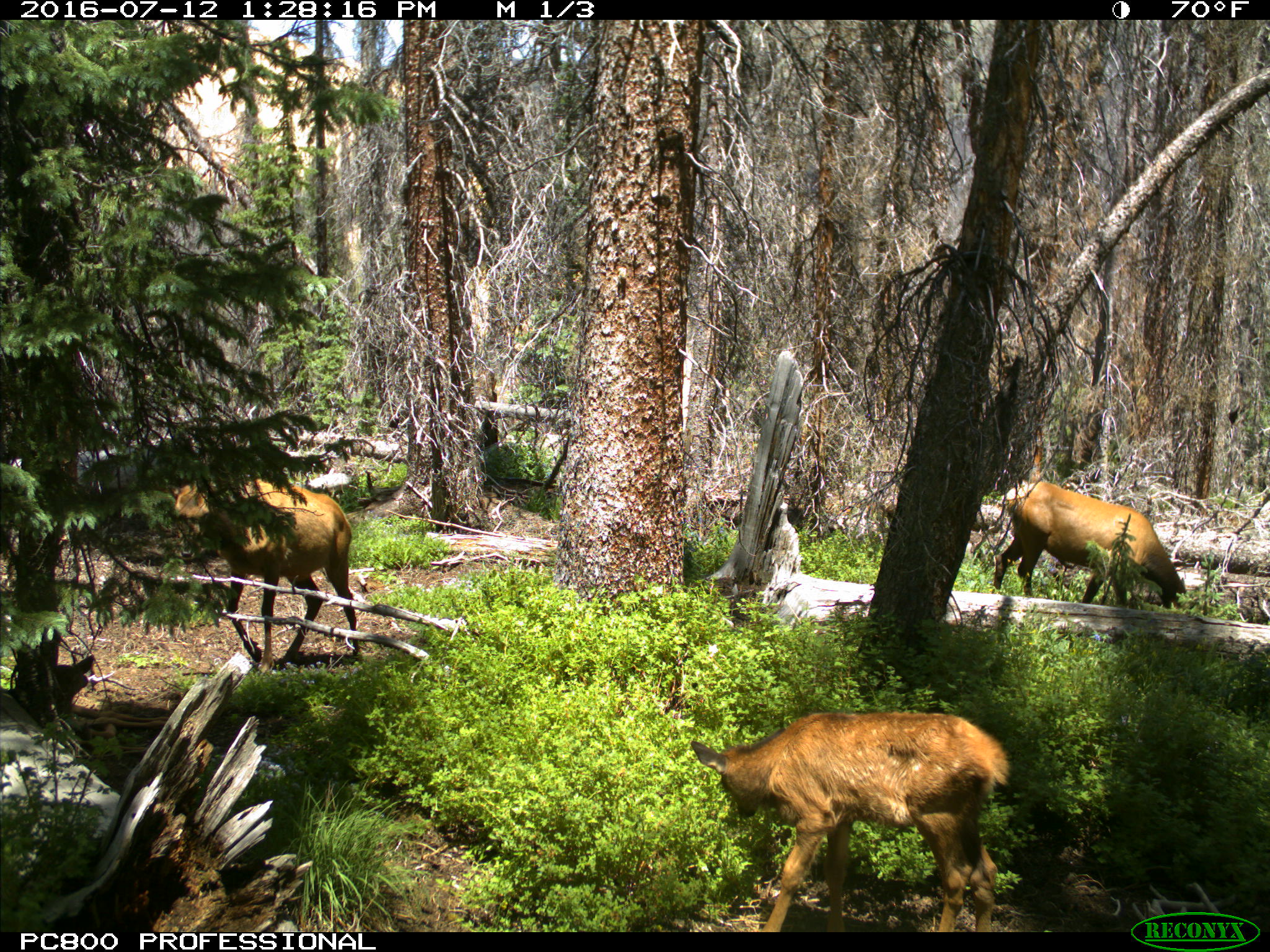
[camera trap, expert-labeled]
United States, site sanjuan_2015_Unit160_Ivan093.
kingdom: Animalia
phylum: Chordata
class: Mammalia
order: Artiodactyla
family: Cervidae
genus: Cervus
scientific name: Cervus elaphus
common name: red deer